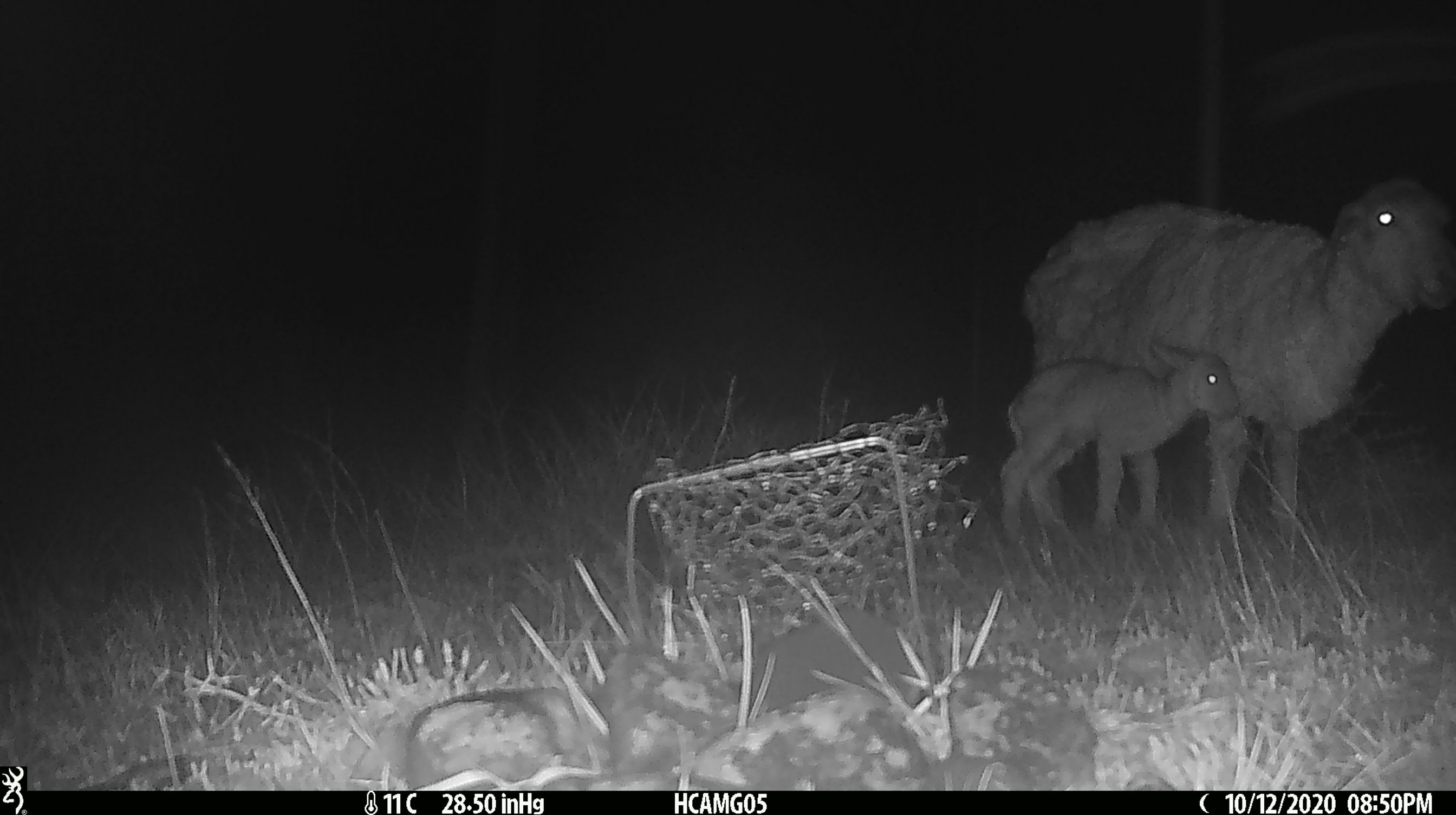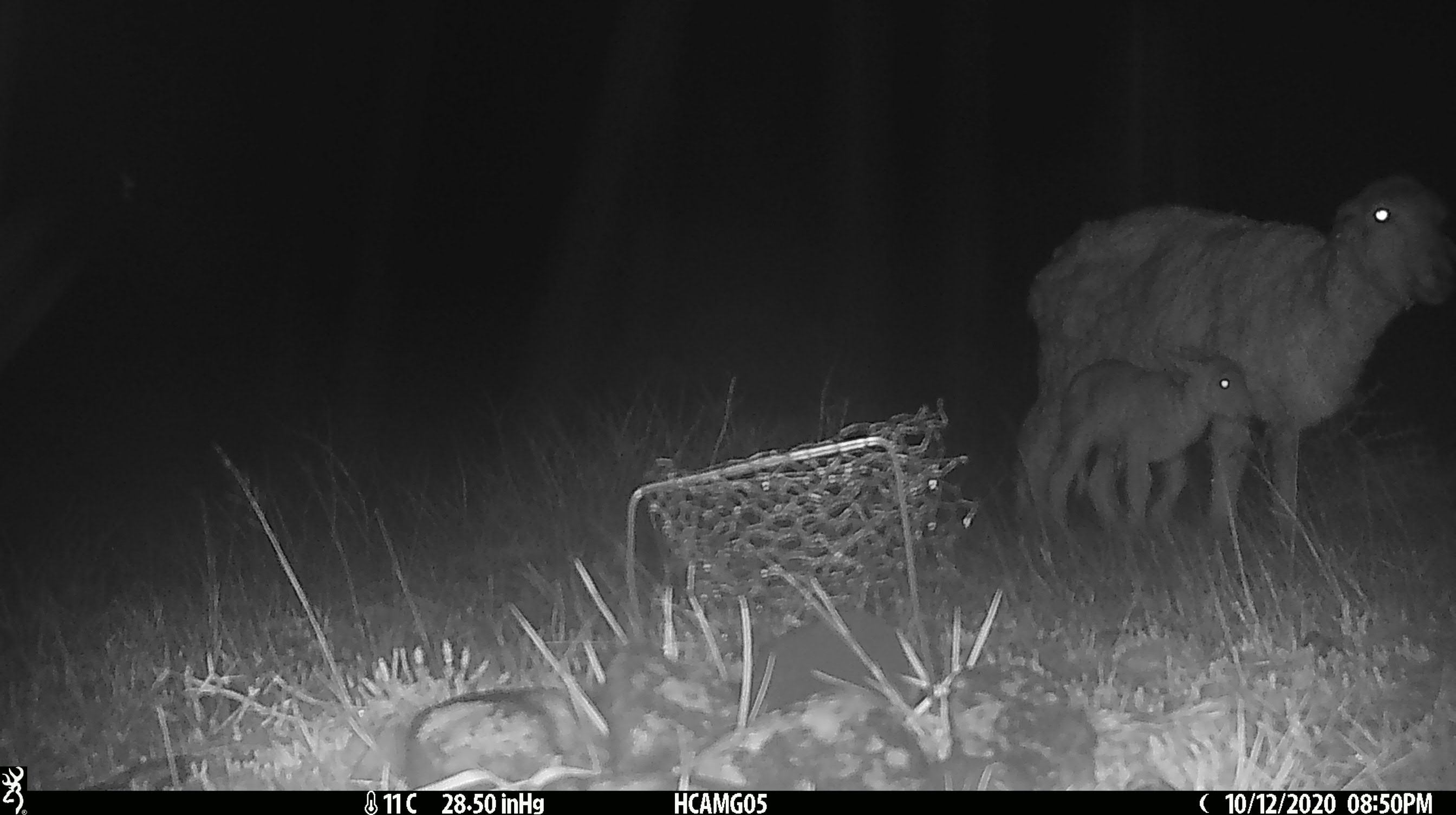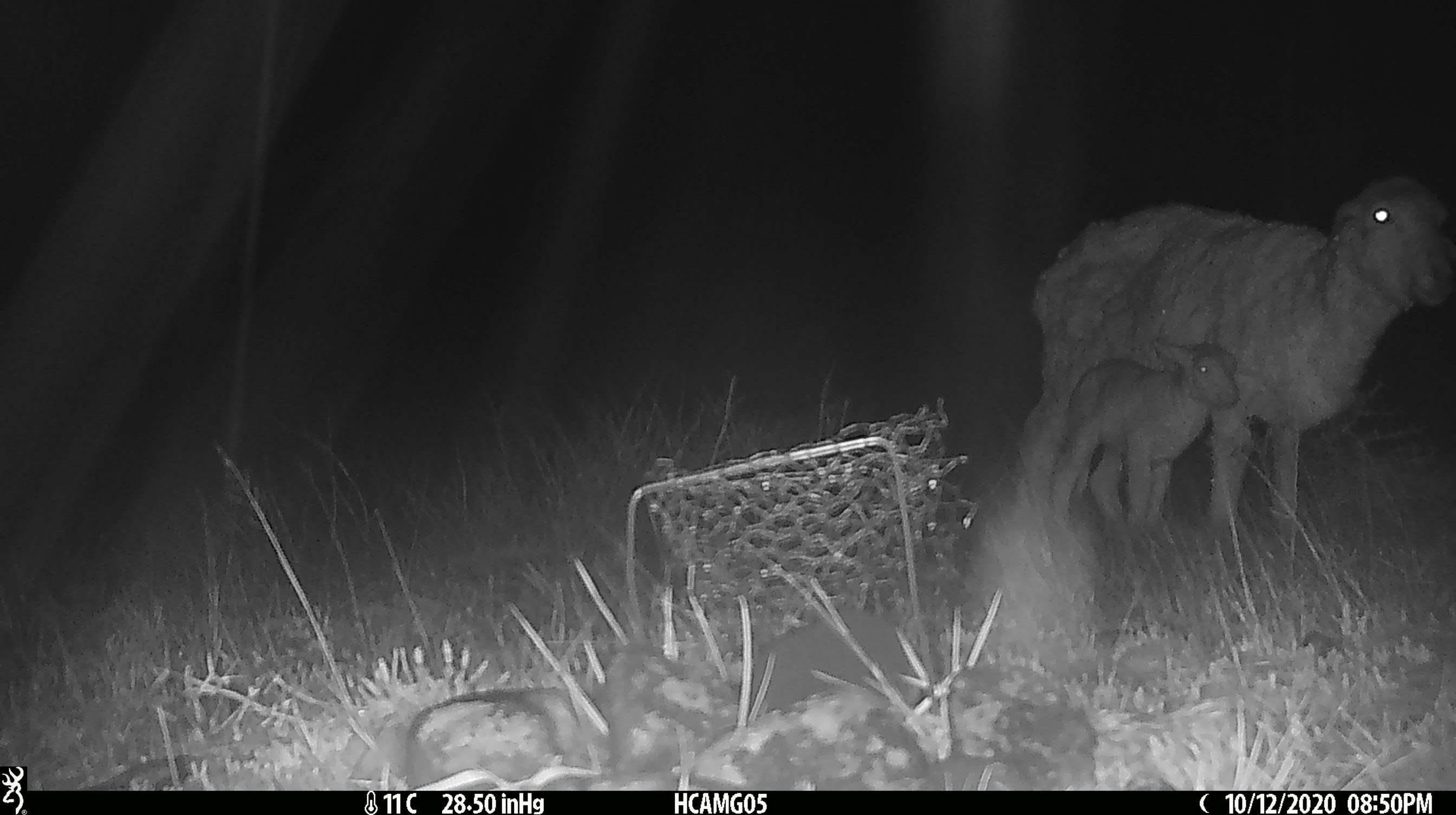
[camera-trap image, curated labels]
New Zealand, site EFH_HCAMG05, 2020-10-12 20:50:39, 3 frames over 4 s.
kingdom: Animalia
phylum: Chordata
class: Mammalia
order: Artiodactyla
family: Bovidae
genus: Ovis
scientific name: Ovis aries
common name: domestic sheep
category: sheep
Sheep (domestic sheep) (Ovis aries).